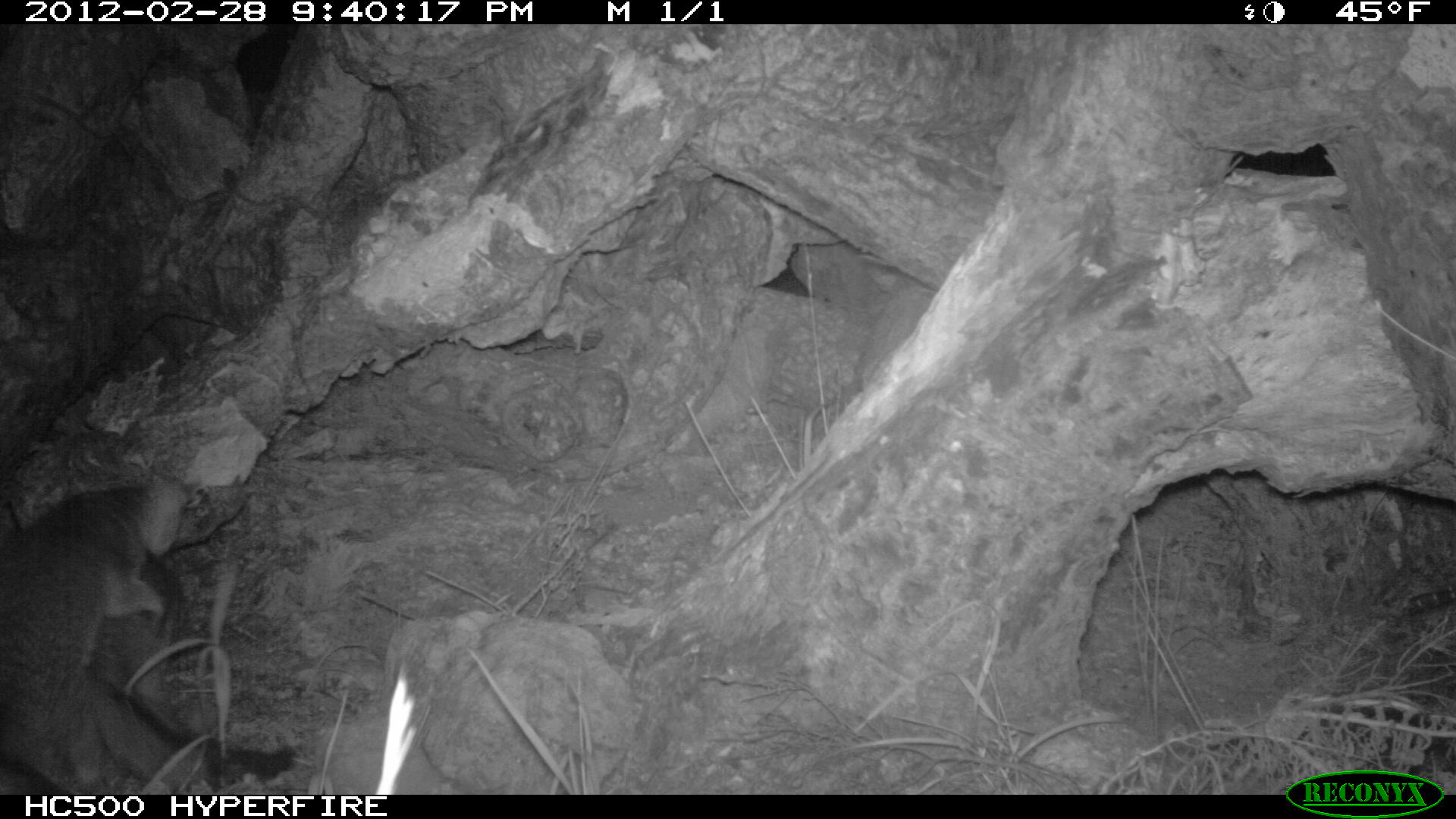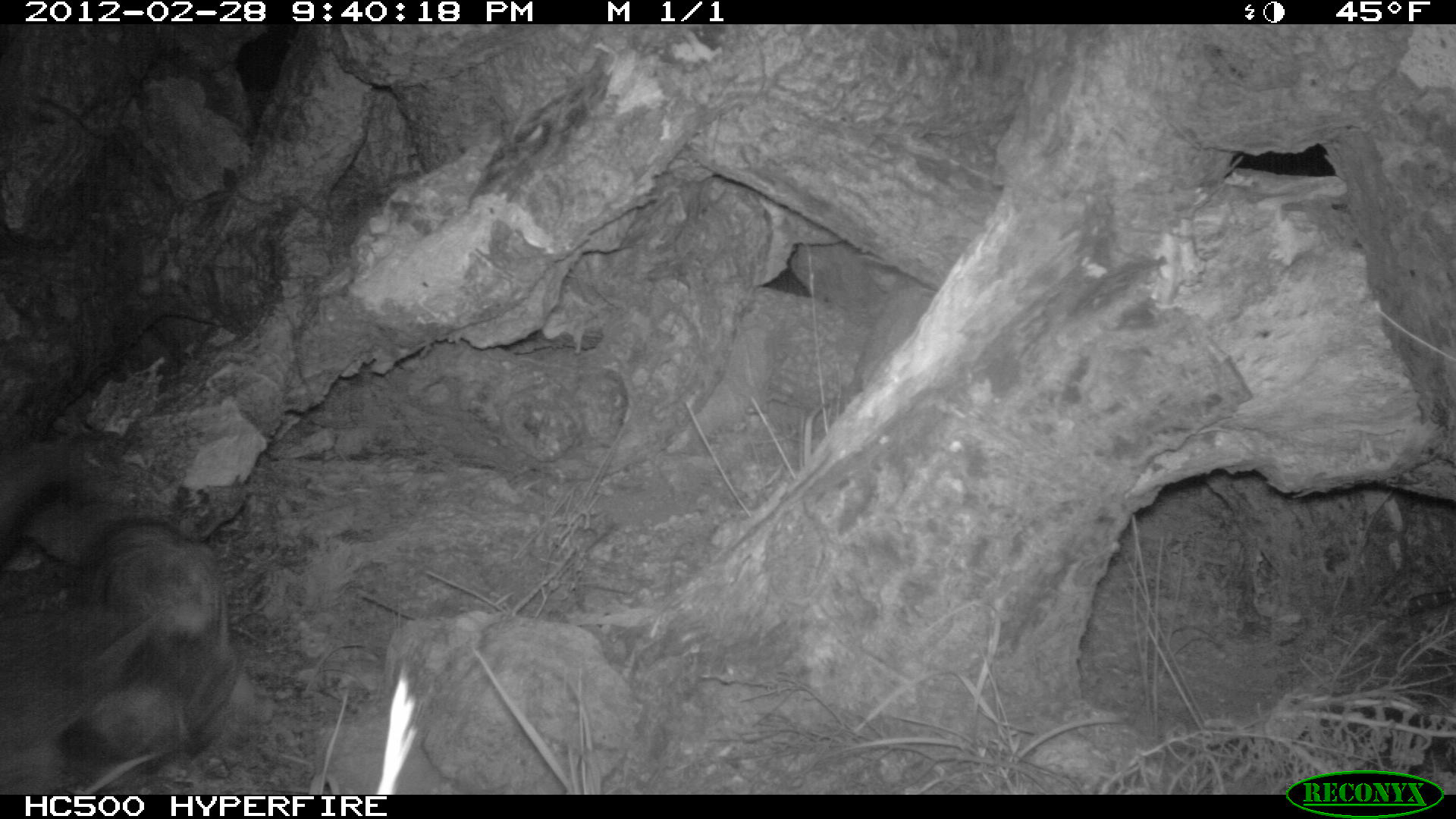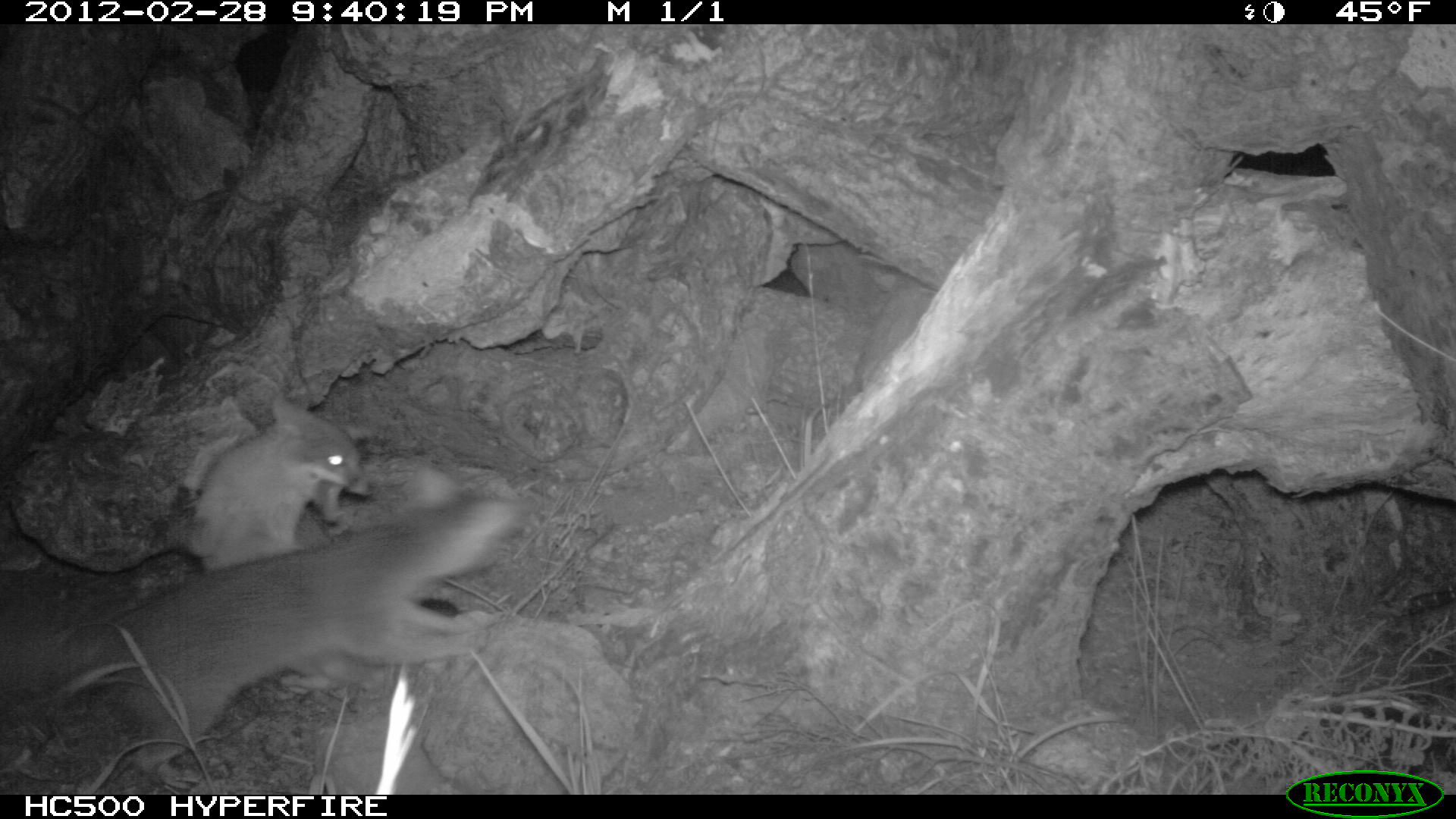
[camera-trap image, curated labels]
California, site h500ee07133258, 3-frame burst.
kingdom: Animalia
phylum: Chordata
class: Mammalia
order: Carnivora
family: Canidae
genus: Urocyon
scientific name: Urocyon littoralis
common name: island fox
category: fox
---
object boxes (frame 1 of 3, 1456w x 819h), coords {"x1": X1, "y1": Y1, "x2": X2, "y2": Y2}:
fox: {"x1": 0, "y1": 466, "x2": 245, "y2": 793}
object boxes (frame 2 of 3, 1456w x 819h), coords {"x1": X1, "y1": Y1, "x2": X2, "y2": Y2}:
fox: {"x1": 0, "y1": 515, "x2": 240, "y2": 793}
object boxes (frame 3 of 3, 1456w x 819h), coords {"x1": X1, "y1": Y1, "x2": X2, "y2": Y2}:
fox: {"x1": 0, "y1": 466, "x2": 527, "y2": 788}; {"x1": 187, "y1": 399, "x2": 375, "y2": 569}